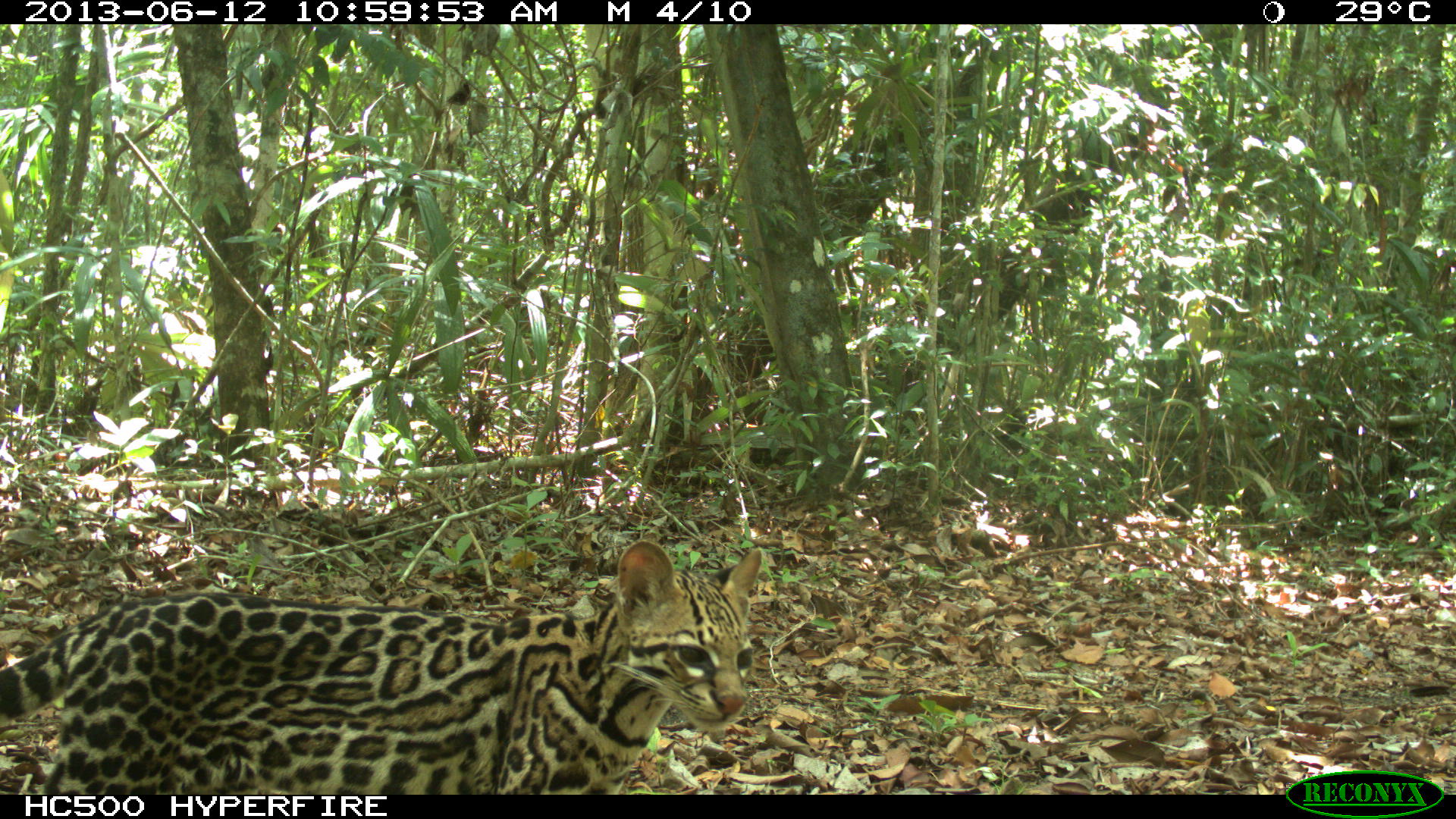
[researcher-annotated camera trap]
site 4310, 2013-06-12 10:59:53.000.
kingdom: Animalia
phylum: Chordata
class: Mammalia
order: Carnivora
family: Felidae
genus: Leopardus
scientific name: Leopardus pardalis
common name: ocelot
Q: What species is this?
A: Leopardus pardalis (ocelot).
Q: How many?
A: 1.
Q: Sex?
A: Female.